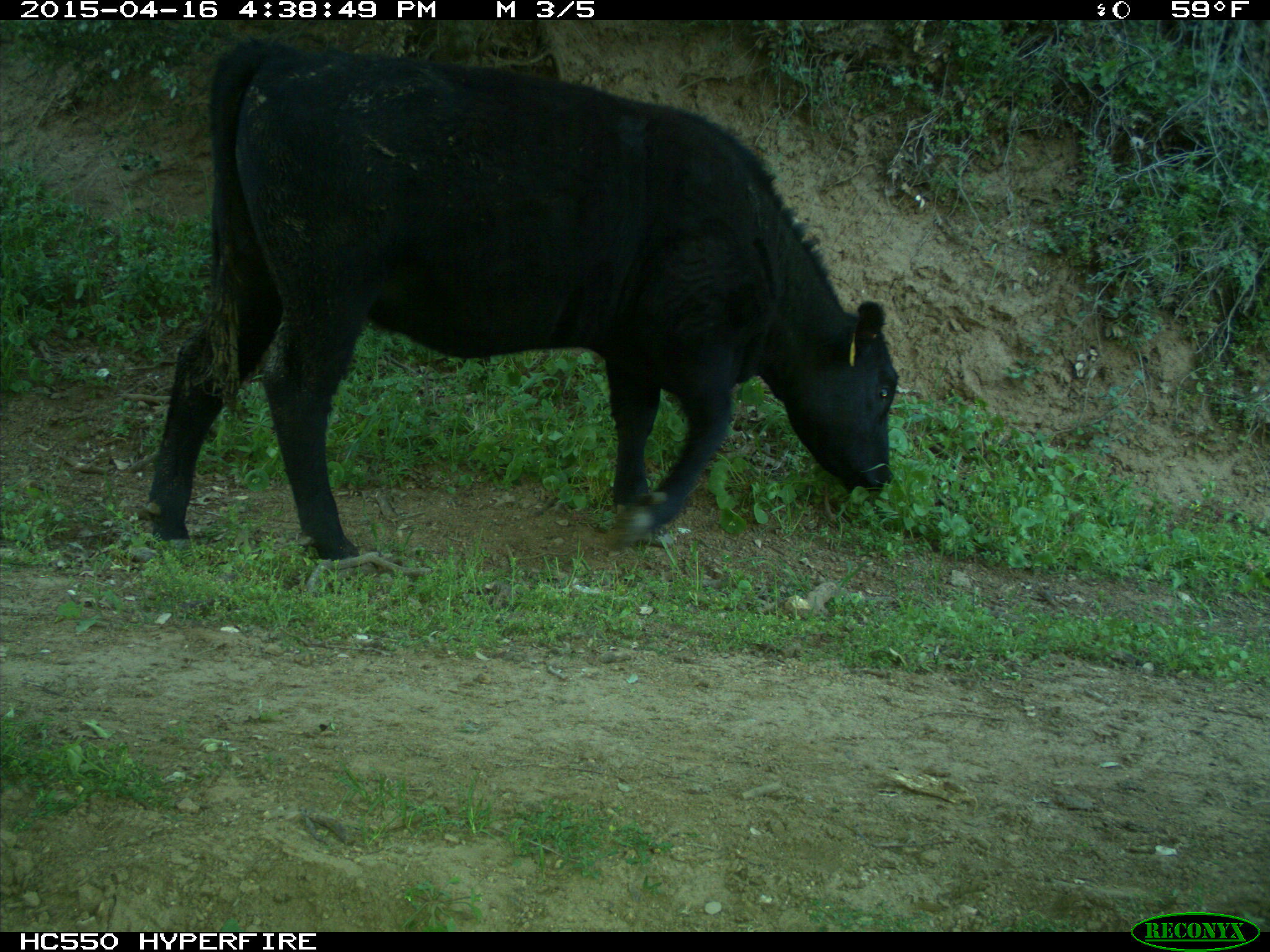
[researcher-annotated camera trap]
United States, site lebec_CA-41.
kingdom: Animalia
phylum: Chordata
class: Mammalia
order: Artiodactyla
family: Bovidae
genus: Bos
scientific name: Bos taurus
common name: domestic cow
Bos taurus (domestic cow).